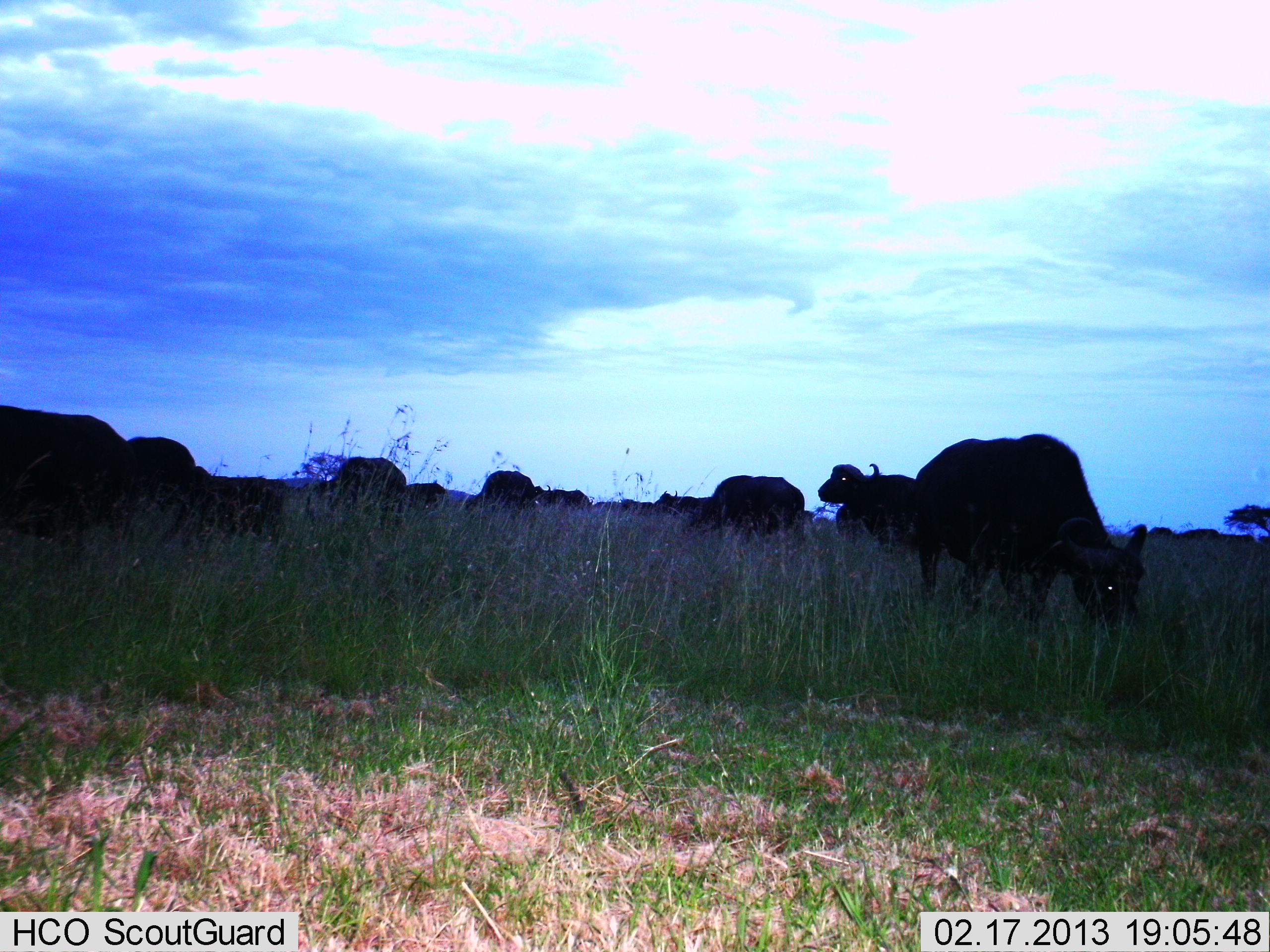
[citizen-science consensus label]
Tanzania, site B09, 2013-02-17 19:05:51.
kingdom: Animalia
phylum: Chordata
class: Mammalia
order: Artiodactyla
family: Bovidae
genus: Syncerus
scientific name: Syncerus caffer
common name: cape buffalo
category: buffalo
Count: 11-50.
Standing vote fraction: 65%.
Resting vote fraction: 5%.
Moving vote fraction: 5%.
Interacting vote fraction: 0%.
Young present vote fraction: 0%.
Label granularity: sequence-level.